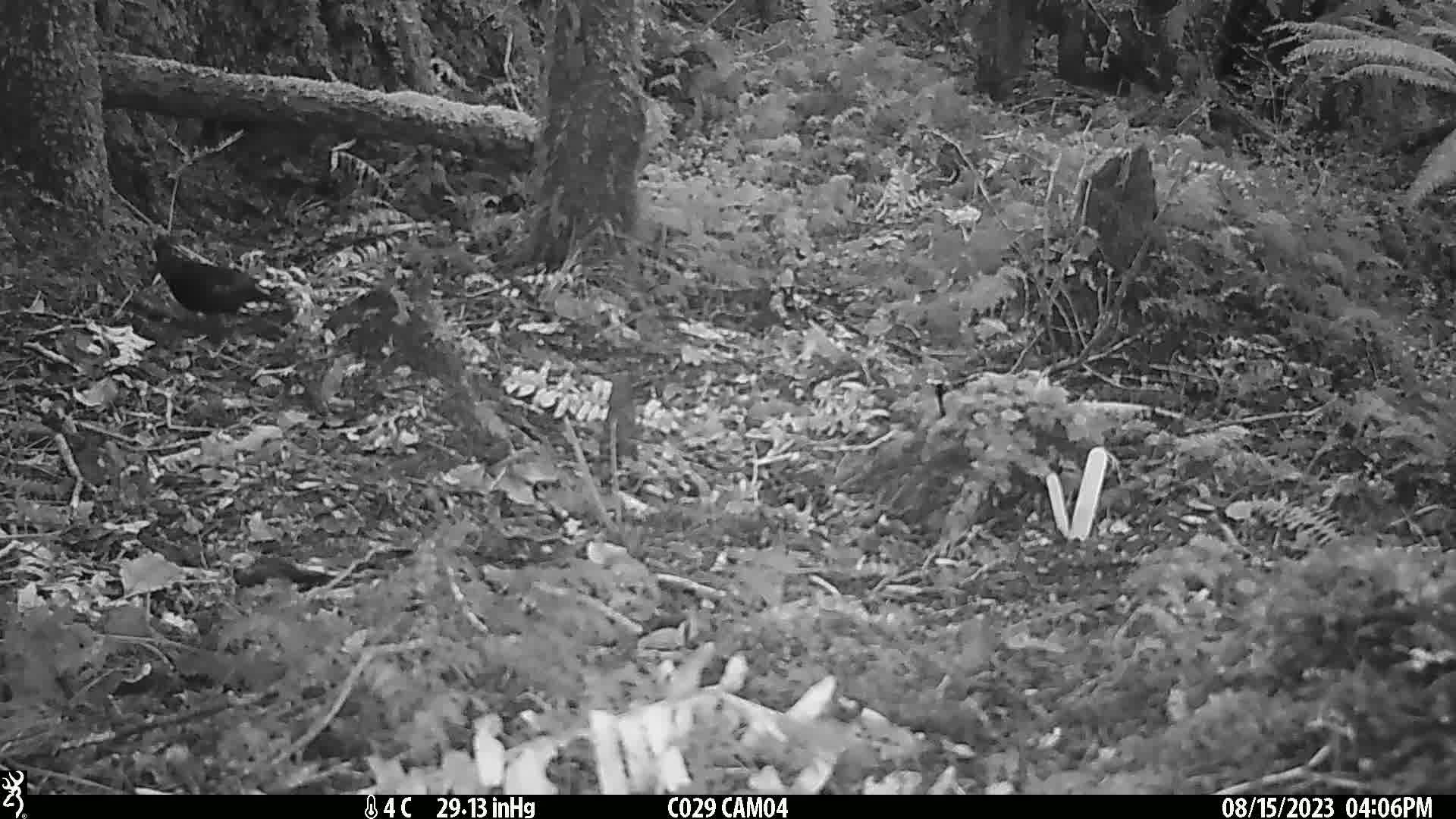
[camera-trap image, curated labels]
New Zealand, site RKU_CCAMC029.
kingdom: Animalia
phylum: Chordata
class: Aves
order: Passeriformes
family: Turdidae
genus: Turdus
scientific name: Turdus merula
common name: eurasian blackbird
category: blackbird